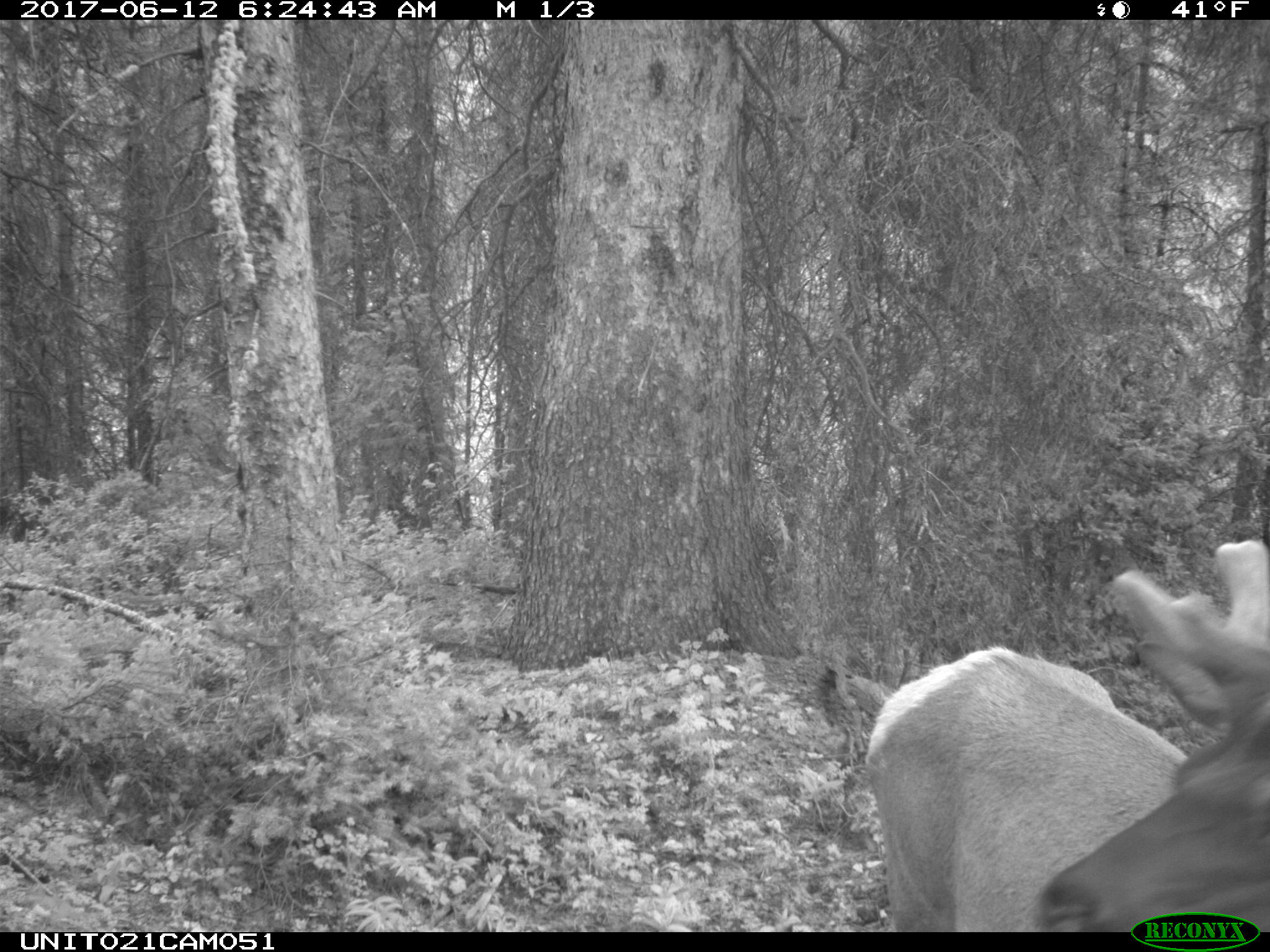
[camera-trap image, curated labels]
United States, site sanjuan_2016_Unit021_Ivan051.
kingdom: Animalia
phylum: Chordata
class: Mammalia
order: Artiodactyla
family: Cervidae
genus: Cervus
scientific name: Cervus elaphus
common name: red deer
Cervus elaphus (red deer).